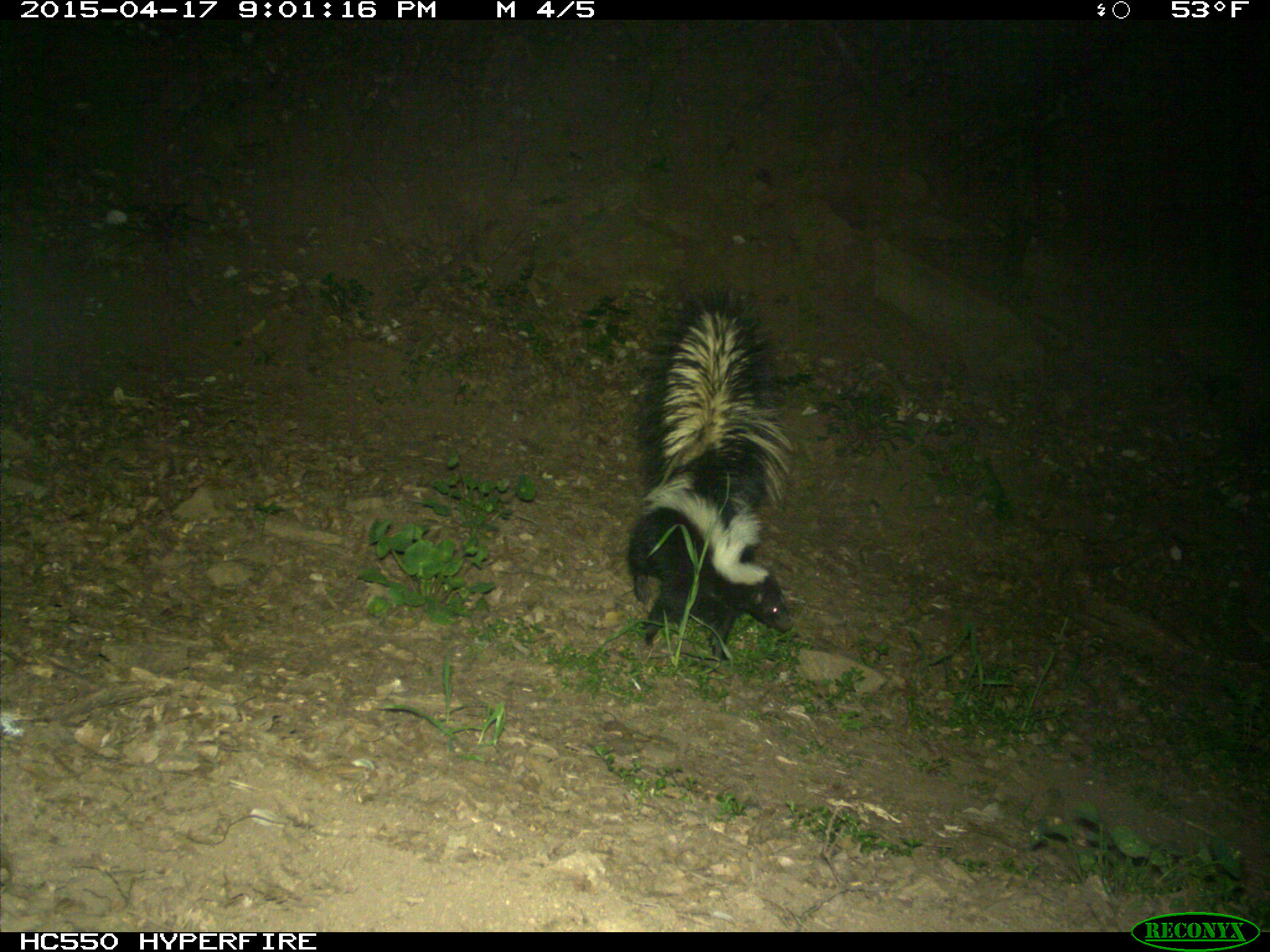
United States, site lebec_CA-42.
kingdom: Animalia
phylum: Chordata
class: Mammalia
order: Carnivora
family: Mephitidae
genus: Mephitis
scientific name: Mephitis mephitis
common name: striped skunk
Mephitis mephitis (striped skunk).